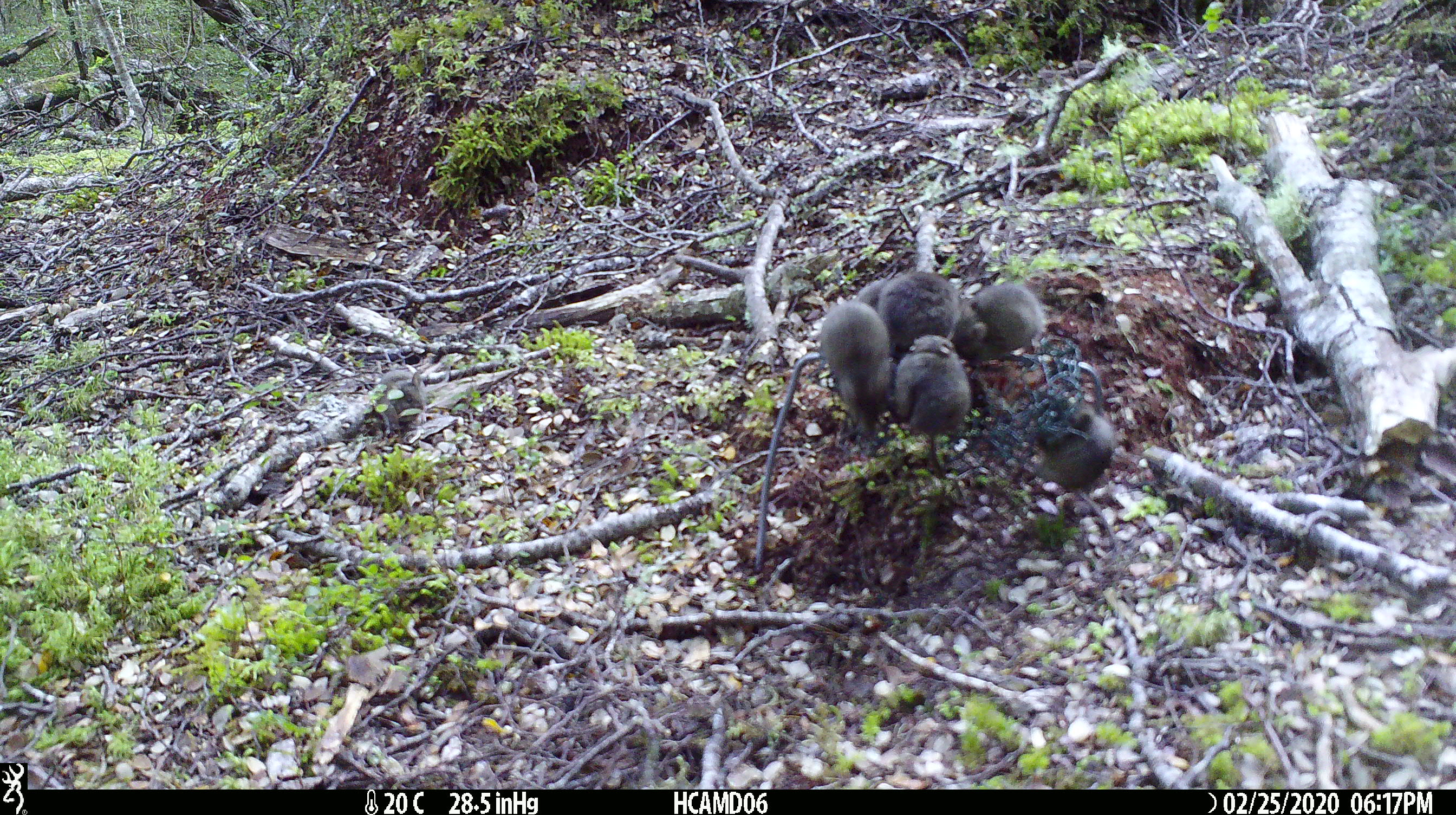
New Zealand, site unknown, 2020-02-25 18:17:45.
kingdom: Animalia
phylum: Chordata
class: Mammalia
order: Rodentia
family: Muridae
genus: Mus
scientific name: Mus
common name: mouse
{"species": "mouse (Mus)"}